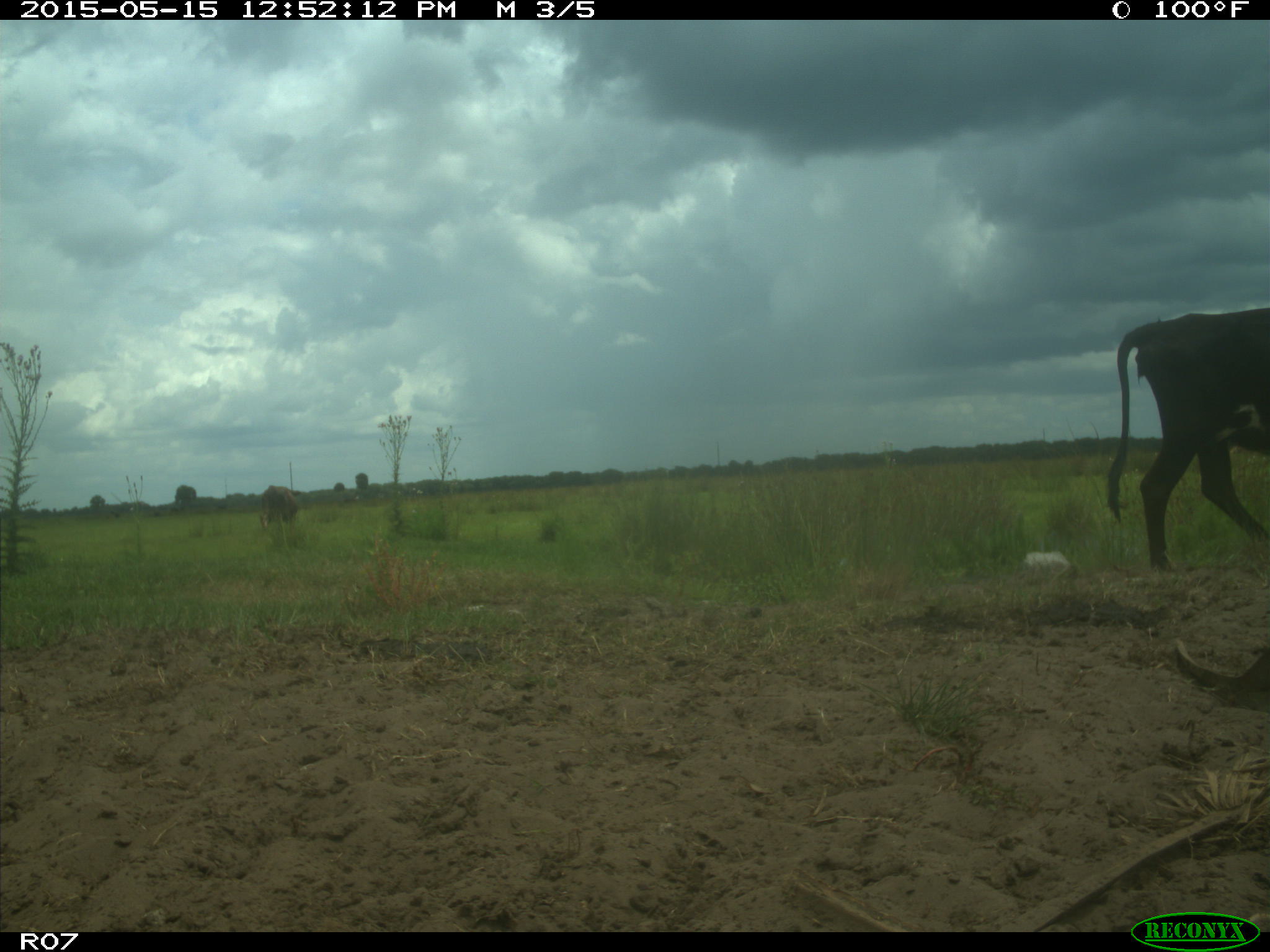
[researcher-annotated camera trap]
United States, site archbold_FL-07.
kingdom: Animalia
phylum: Chordata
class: Mammalia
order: Artiodactyla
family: Bovidae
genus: Bos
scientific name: Bos taurus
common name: domestic cow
Bos taurus (domestic cow).